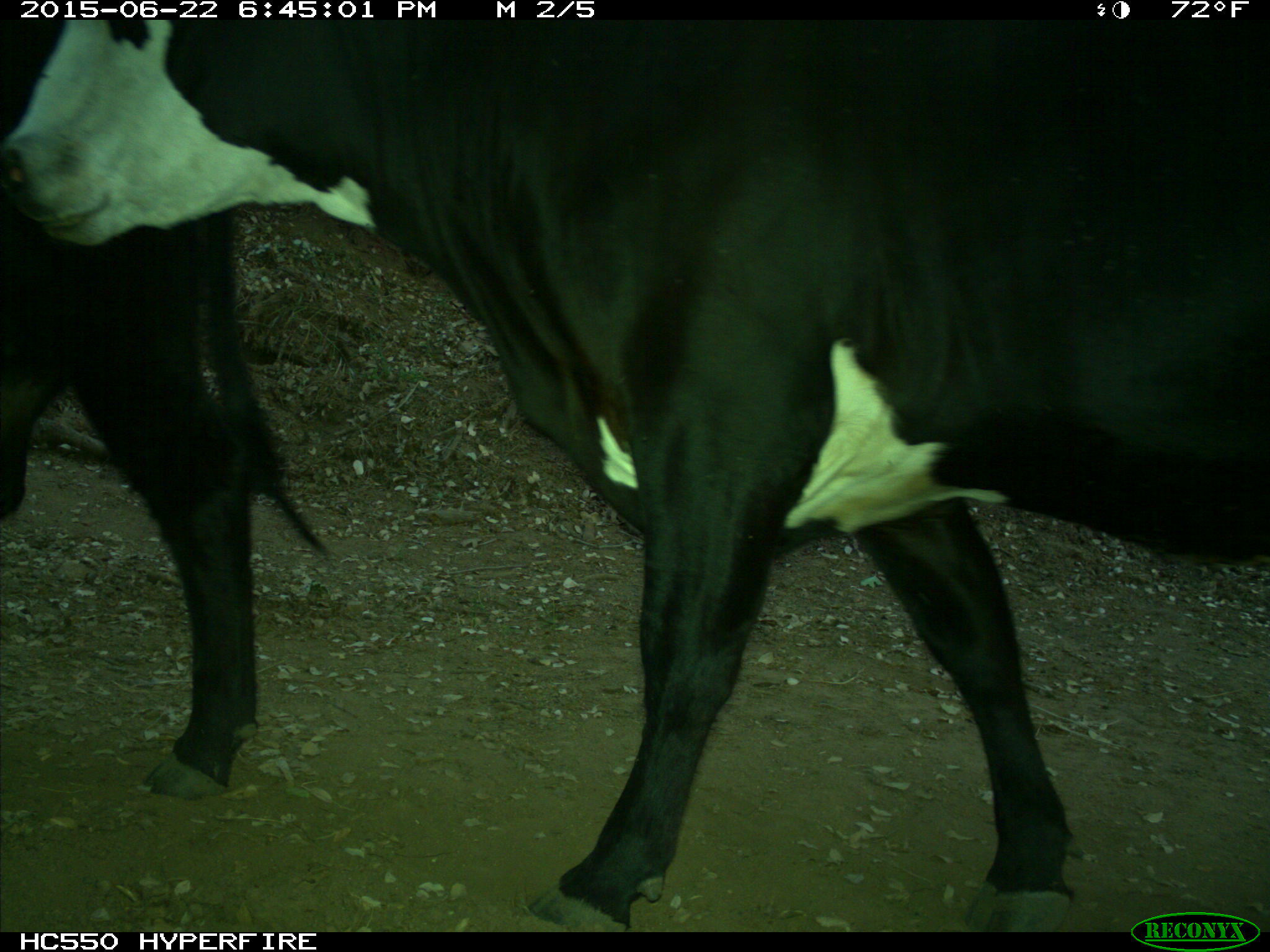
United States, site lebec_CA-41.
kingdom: Animalia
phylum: Chordata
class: Mammalia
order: Artiodactyla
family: Bovidae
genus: Bos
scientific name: Bos taurus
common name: domestic cow